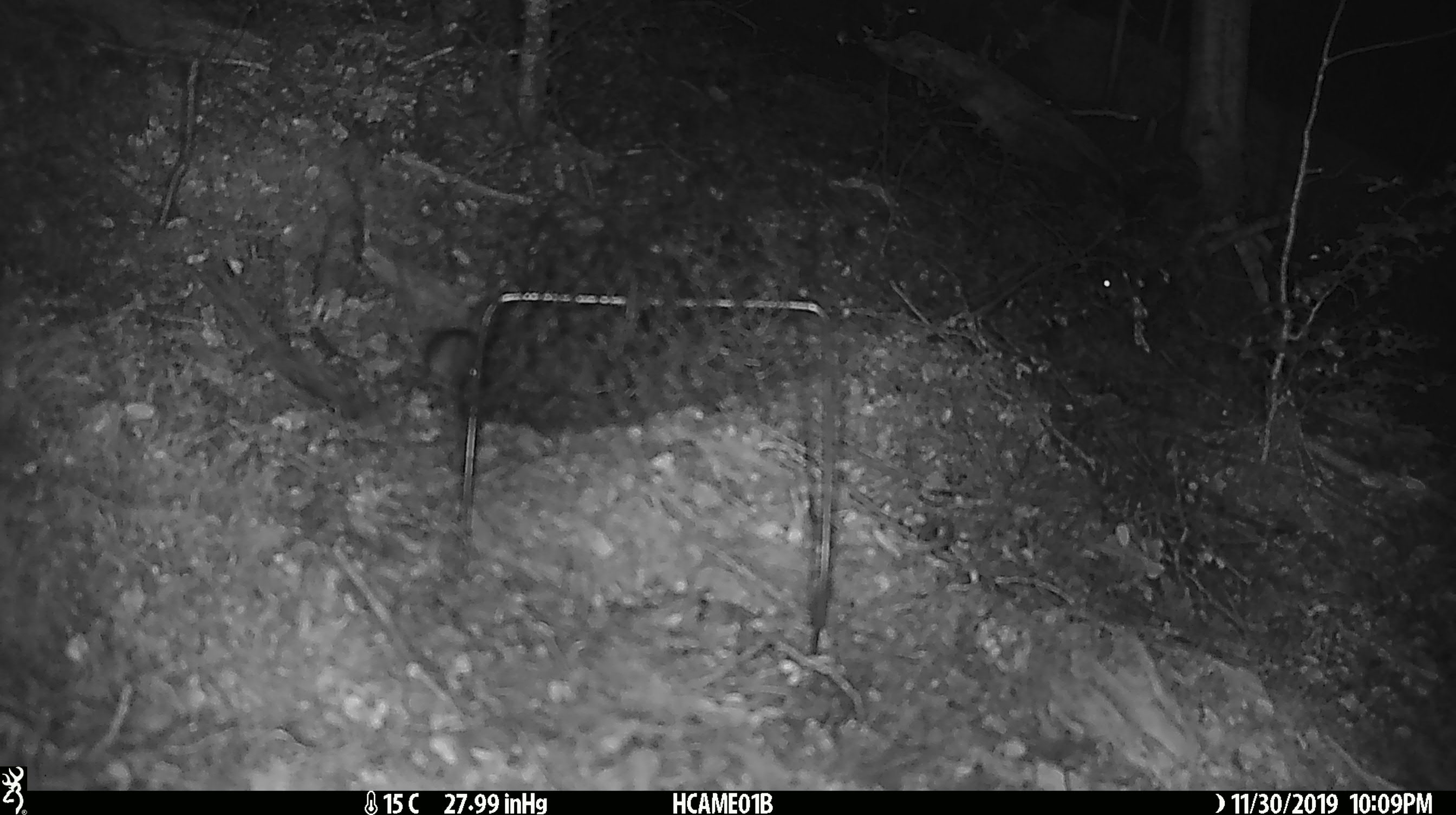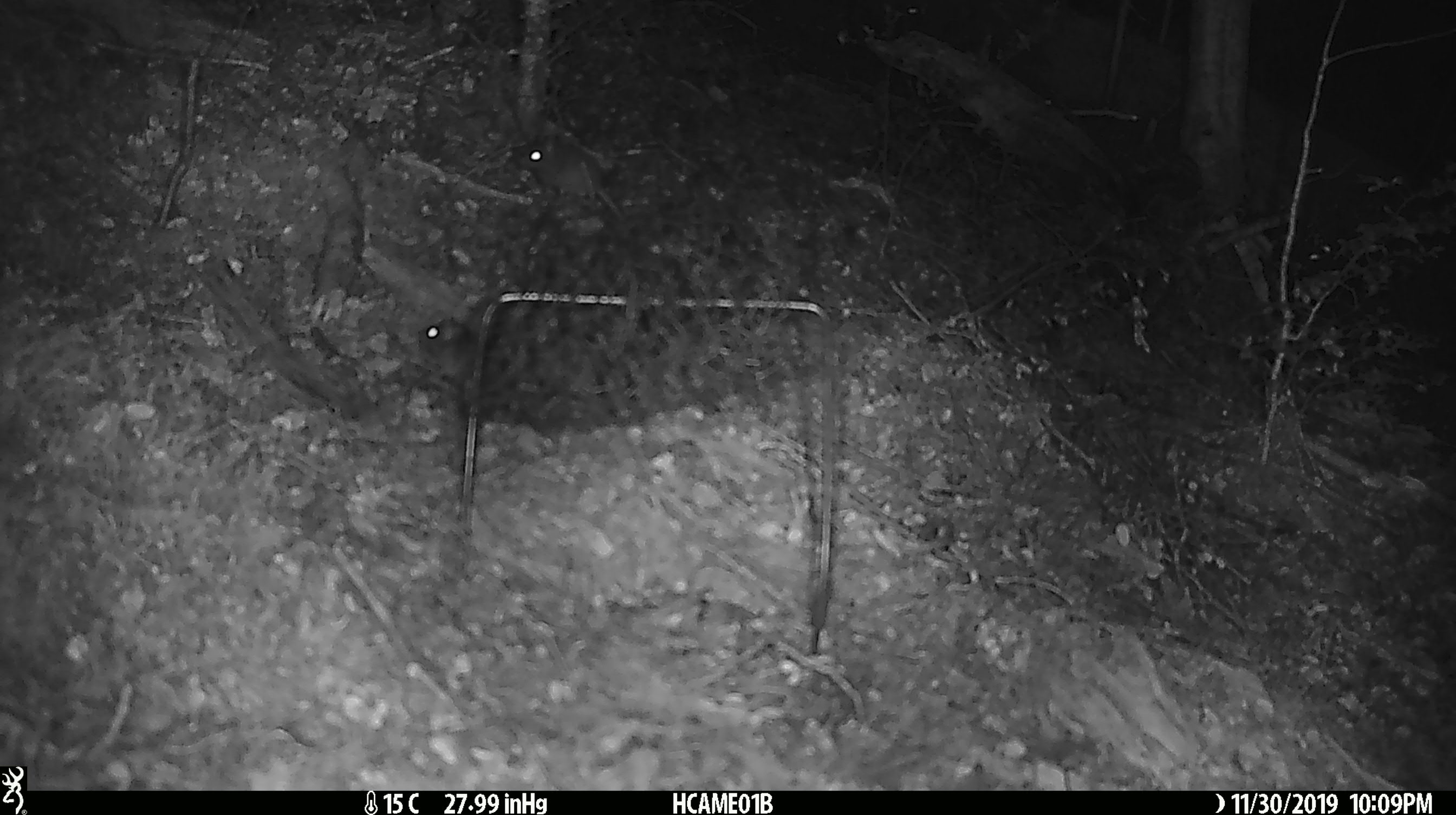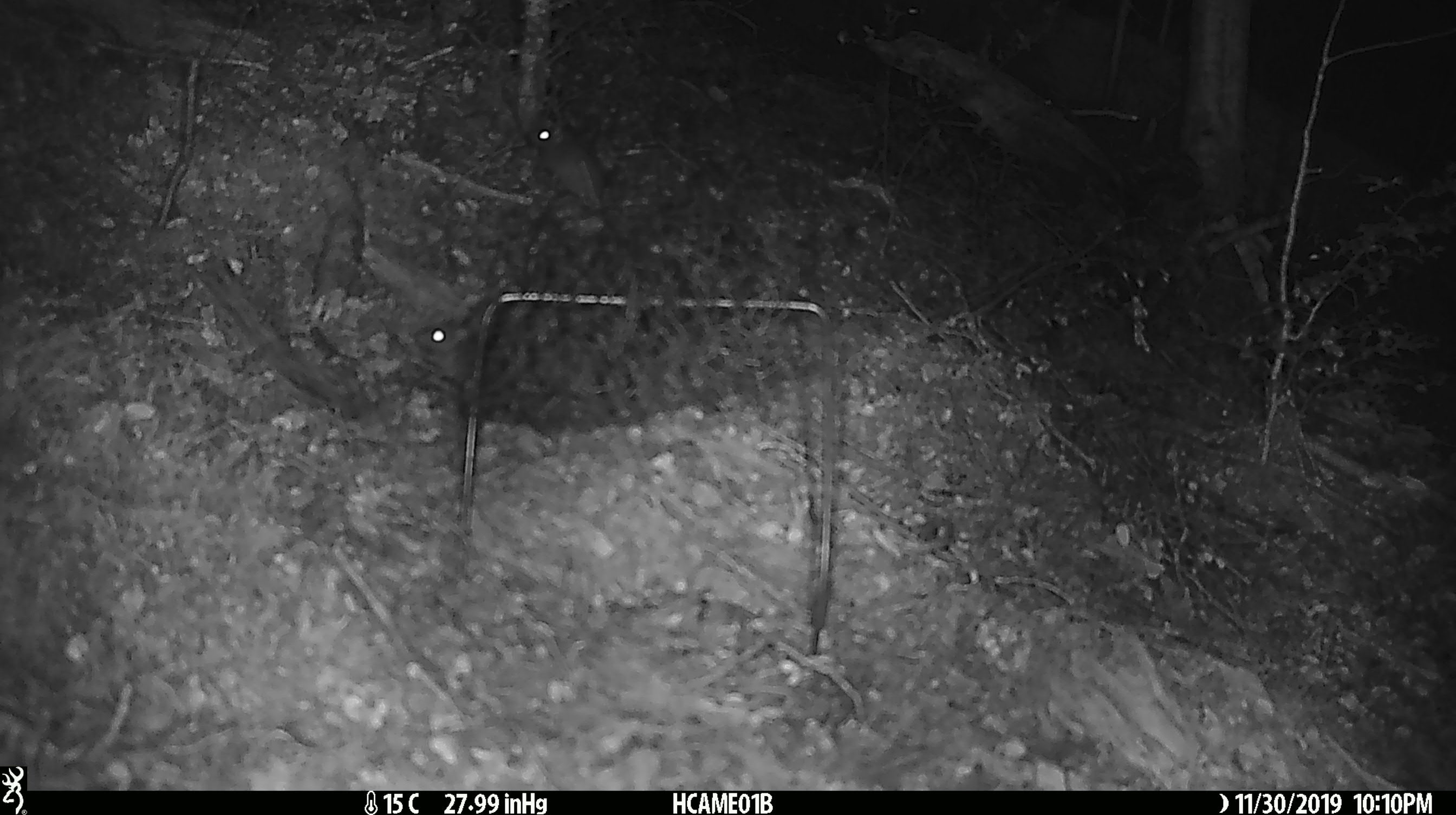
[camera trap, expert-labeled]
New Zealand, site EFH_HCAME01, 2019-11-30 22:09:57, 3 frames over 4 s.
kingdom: Animalia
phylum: Chordata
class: Mammalia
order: Rodentia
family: Muridae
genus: Mus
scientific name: Mus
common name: mouse